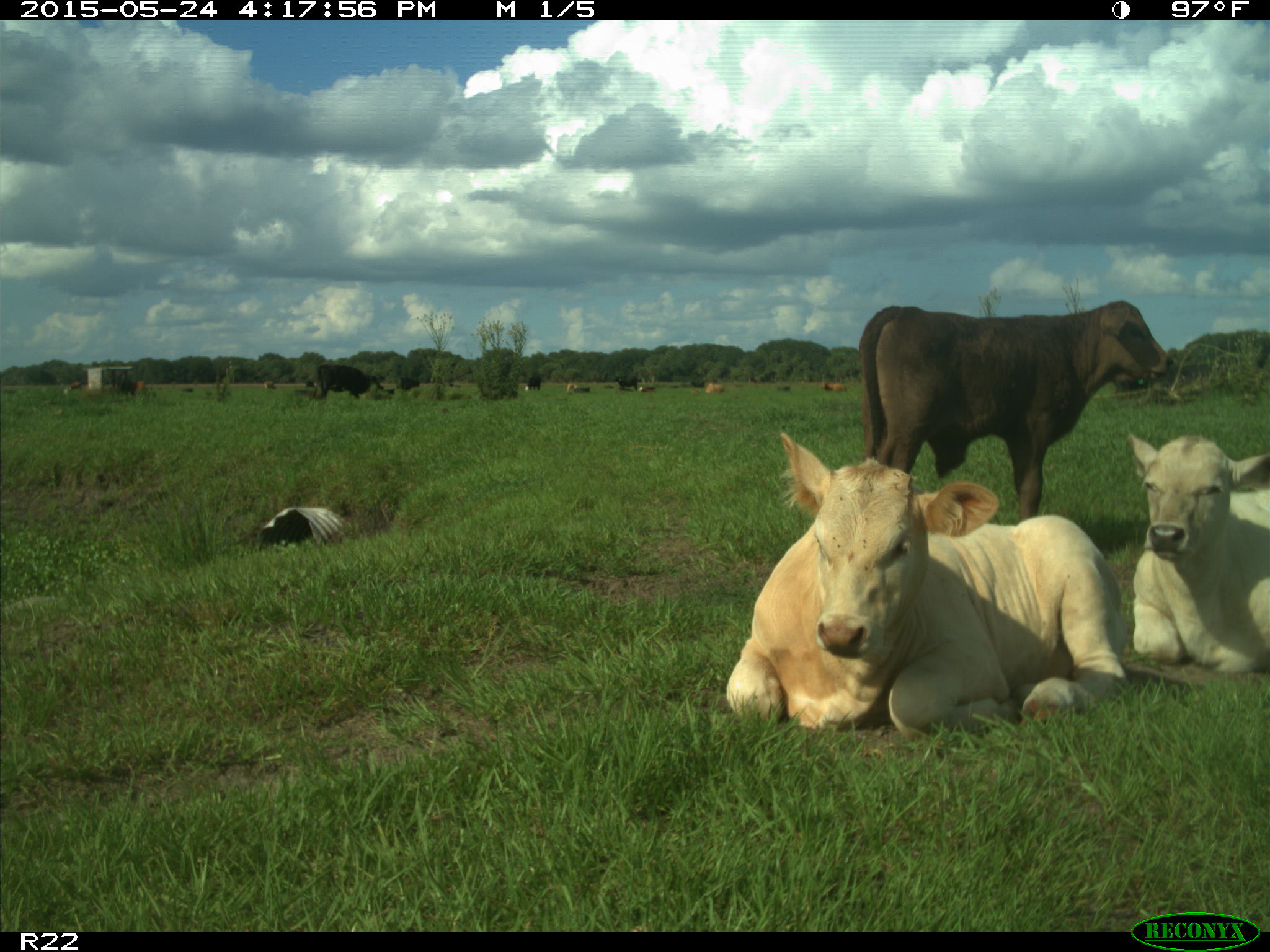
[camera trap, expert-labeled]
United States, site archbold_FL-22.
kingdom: Animalia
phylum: Chordata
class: Mammalia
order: Artiodactyla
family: Bovidae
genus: Bos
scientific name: Bos taurus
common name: domestic cow